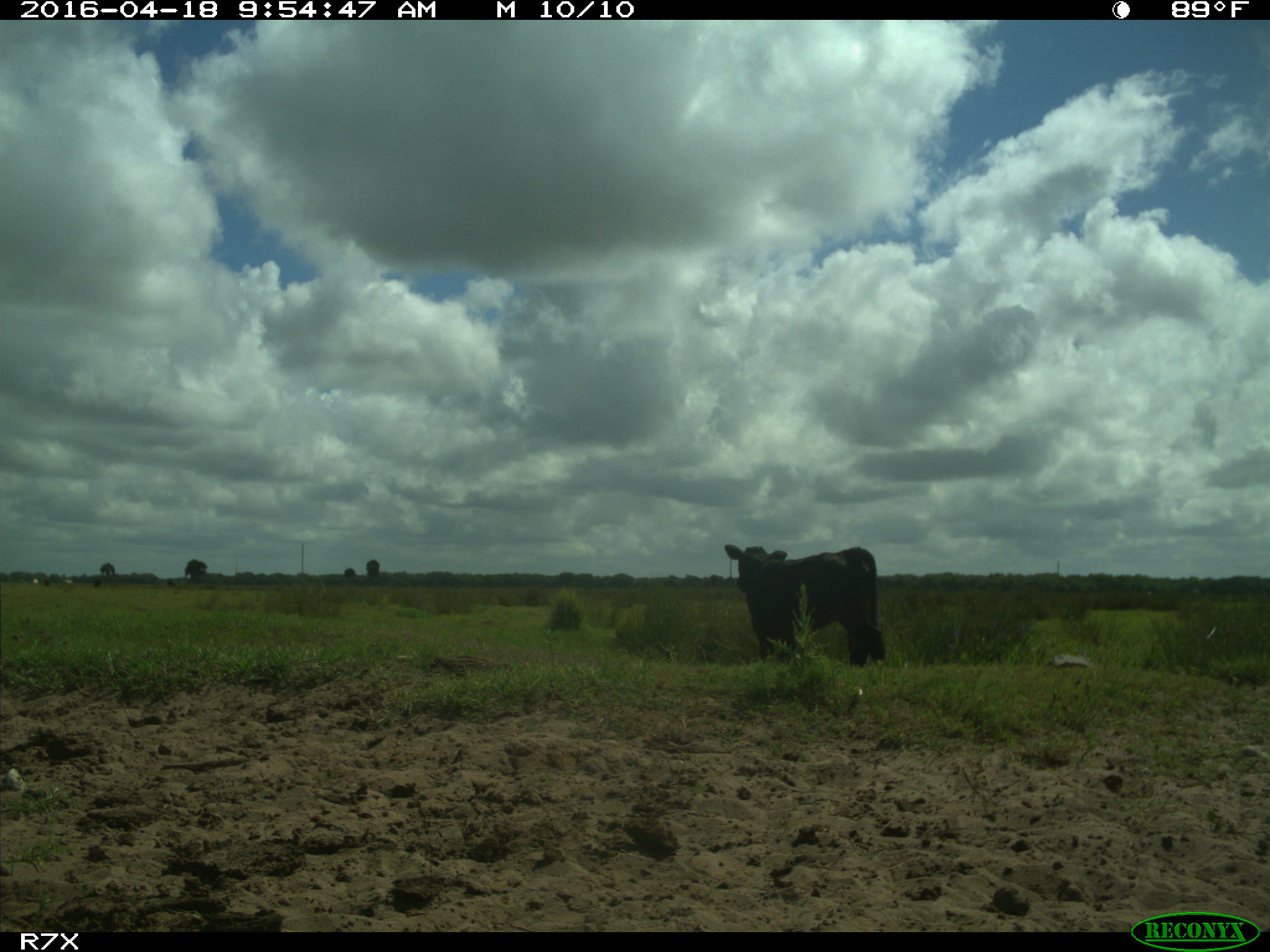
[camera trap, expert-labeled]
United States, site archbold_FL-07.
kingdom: Animalia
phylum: Chordata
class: Mammalia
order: Artiodactyla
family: Bovidae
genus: Bos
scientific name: Bos taurus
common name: domestic cow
Bos taurus (domestic cow).